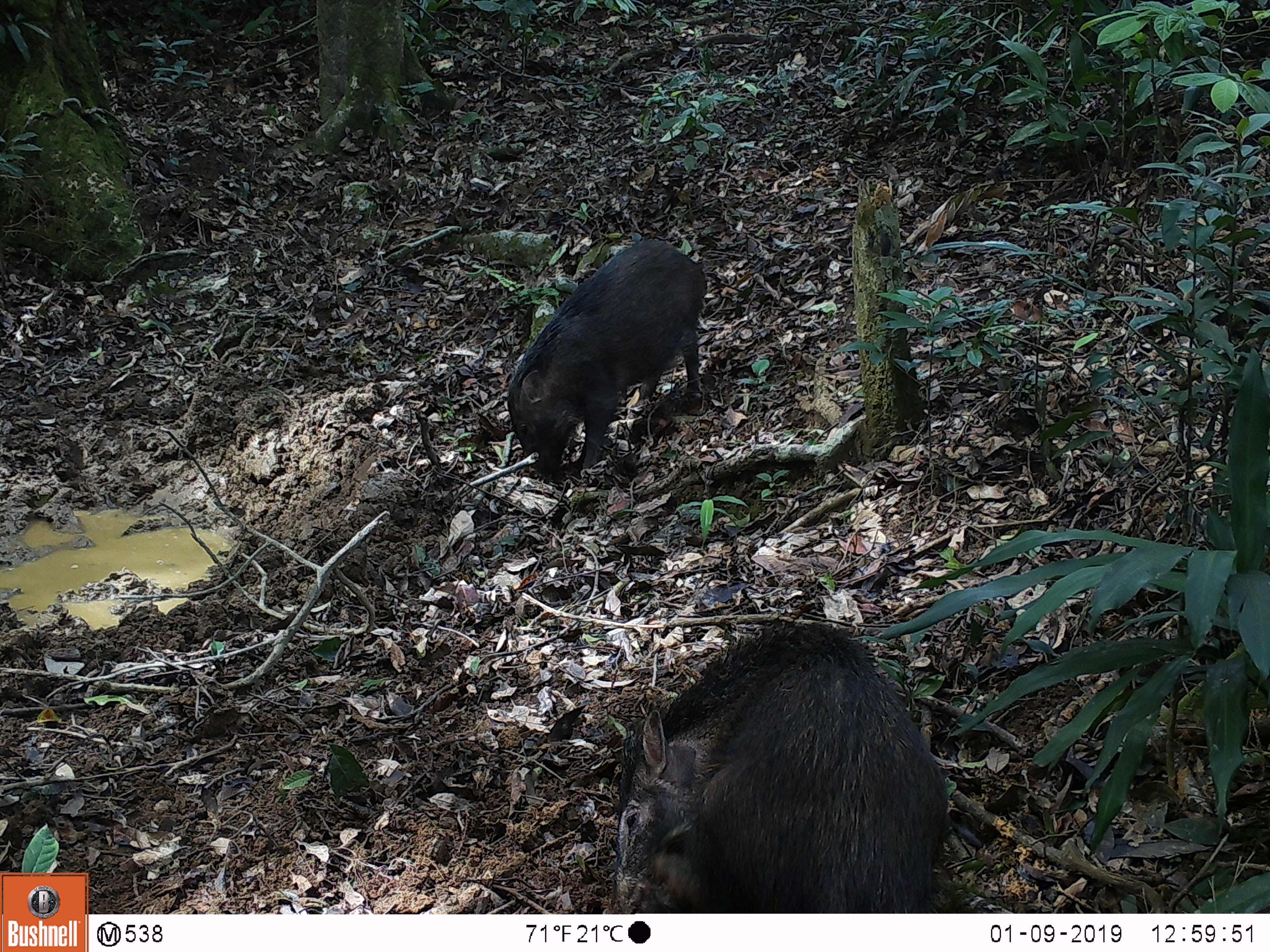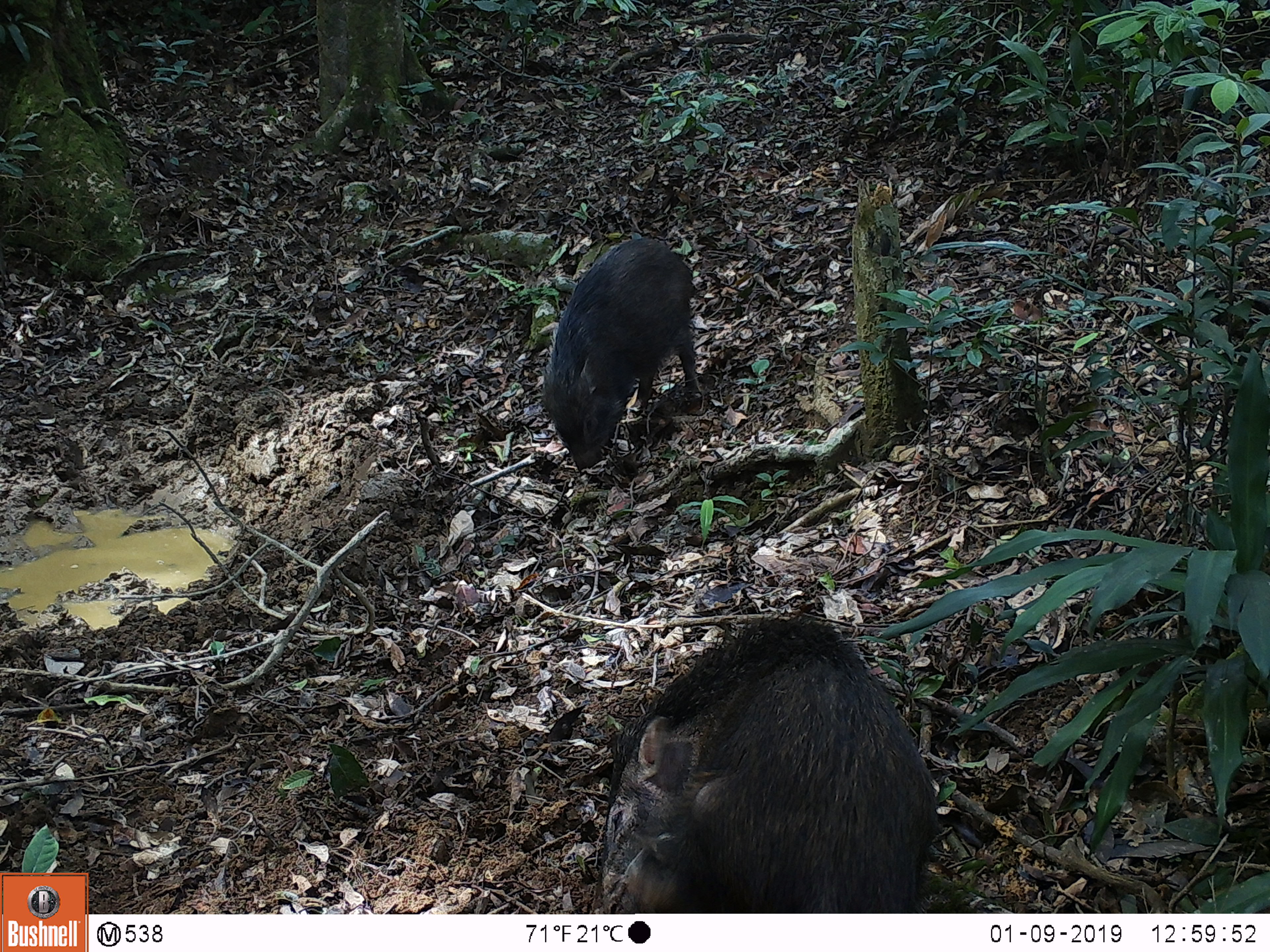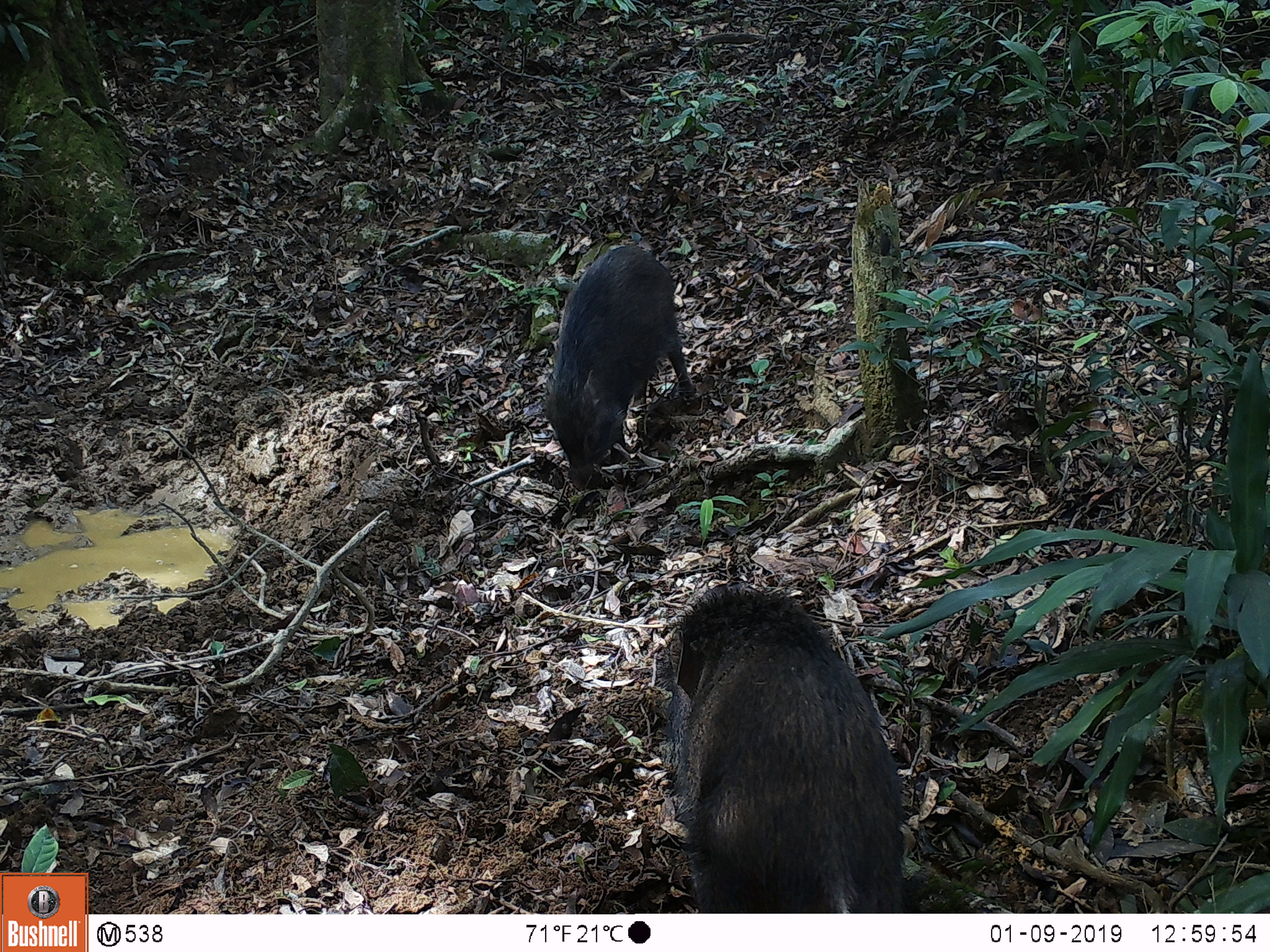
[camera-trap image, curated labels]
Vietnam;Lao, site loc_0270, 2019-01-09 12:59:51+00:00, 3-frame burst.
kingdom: Animalia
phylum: Chordata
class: Mammalia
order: Artiodactyla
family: Suidae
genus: Sus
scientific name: Sus scrofa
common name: eurasian wild pig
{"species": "eurasian wild pig (Sus scrofa)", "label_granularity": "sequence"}